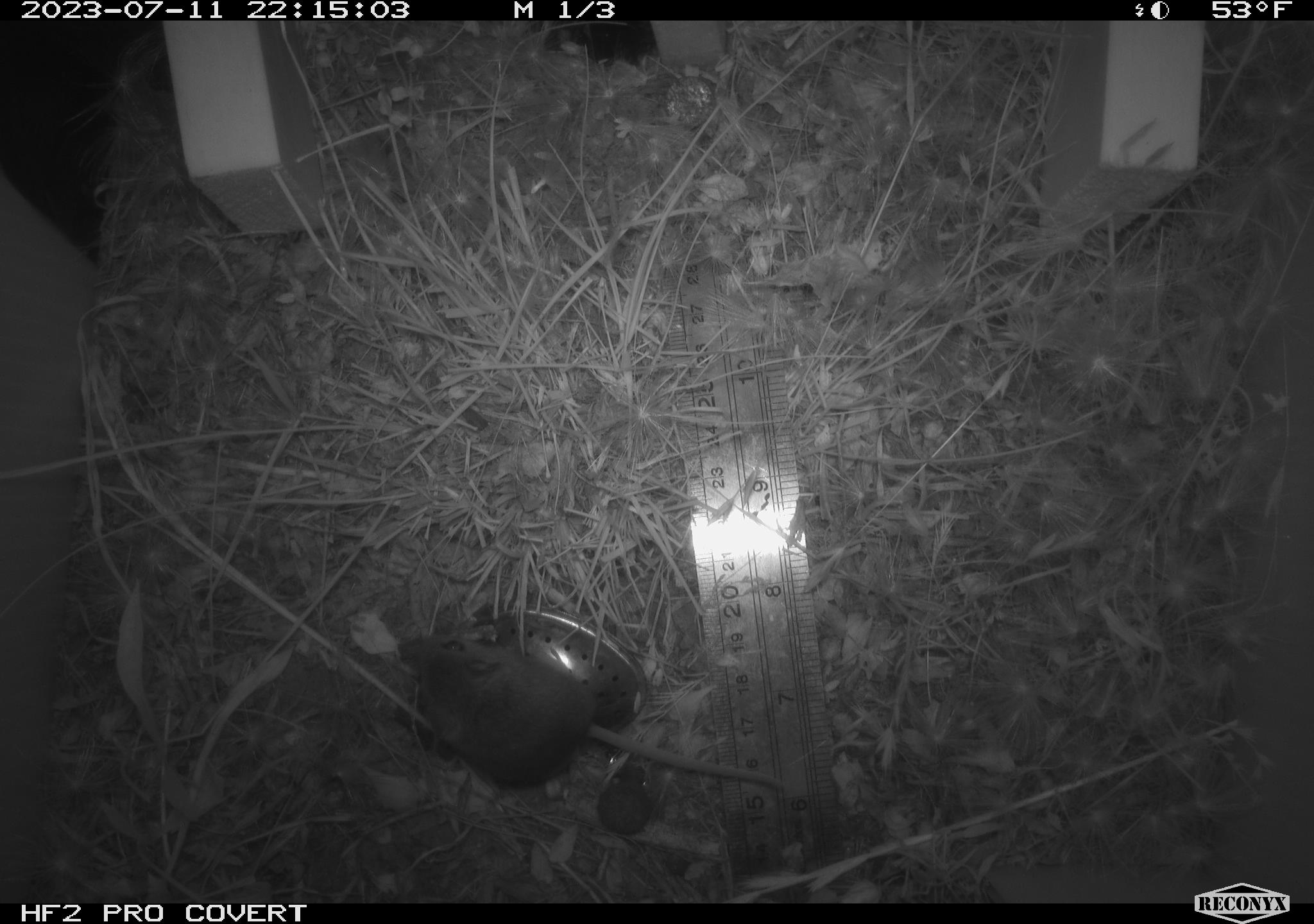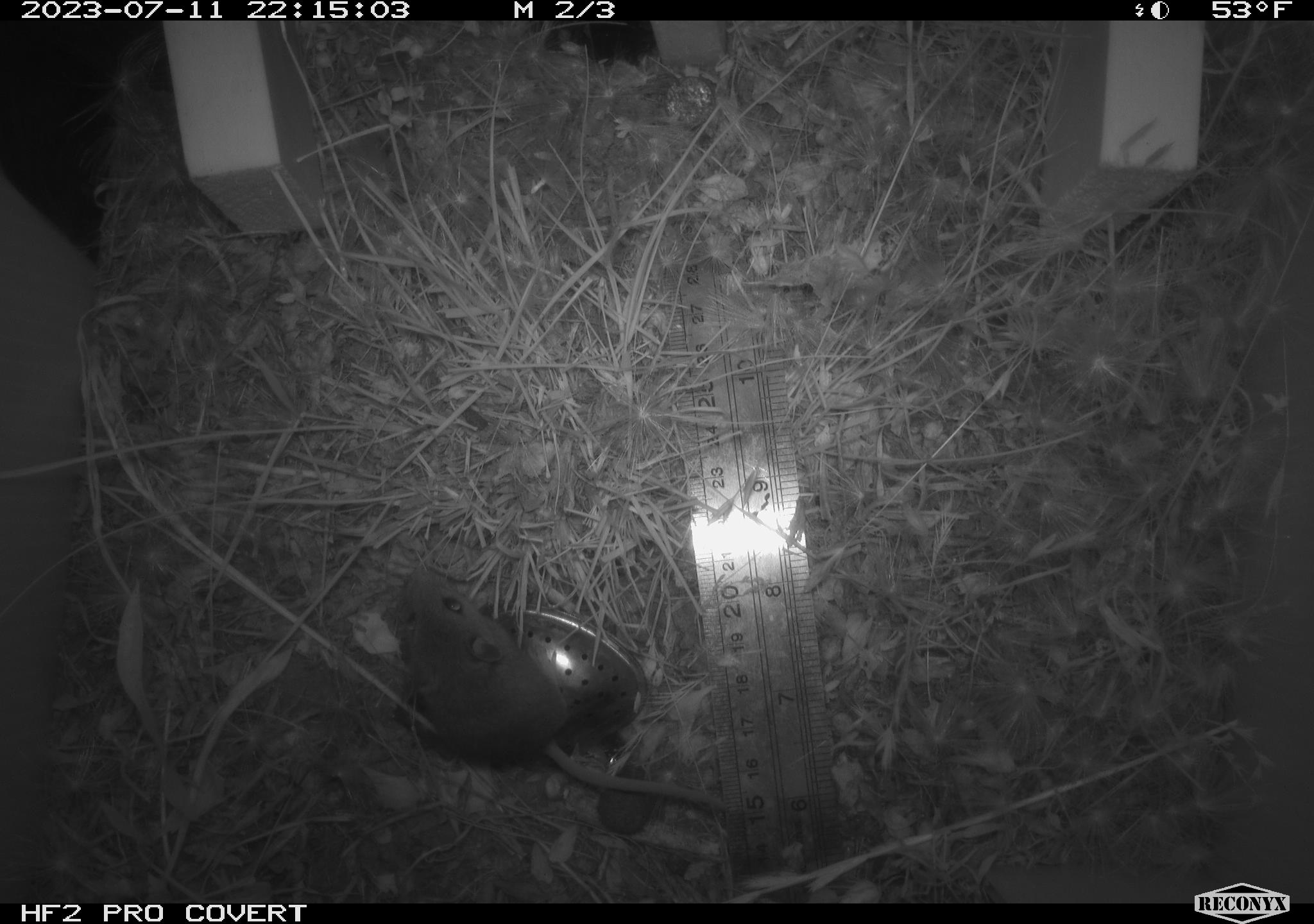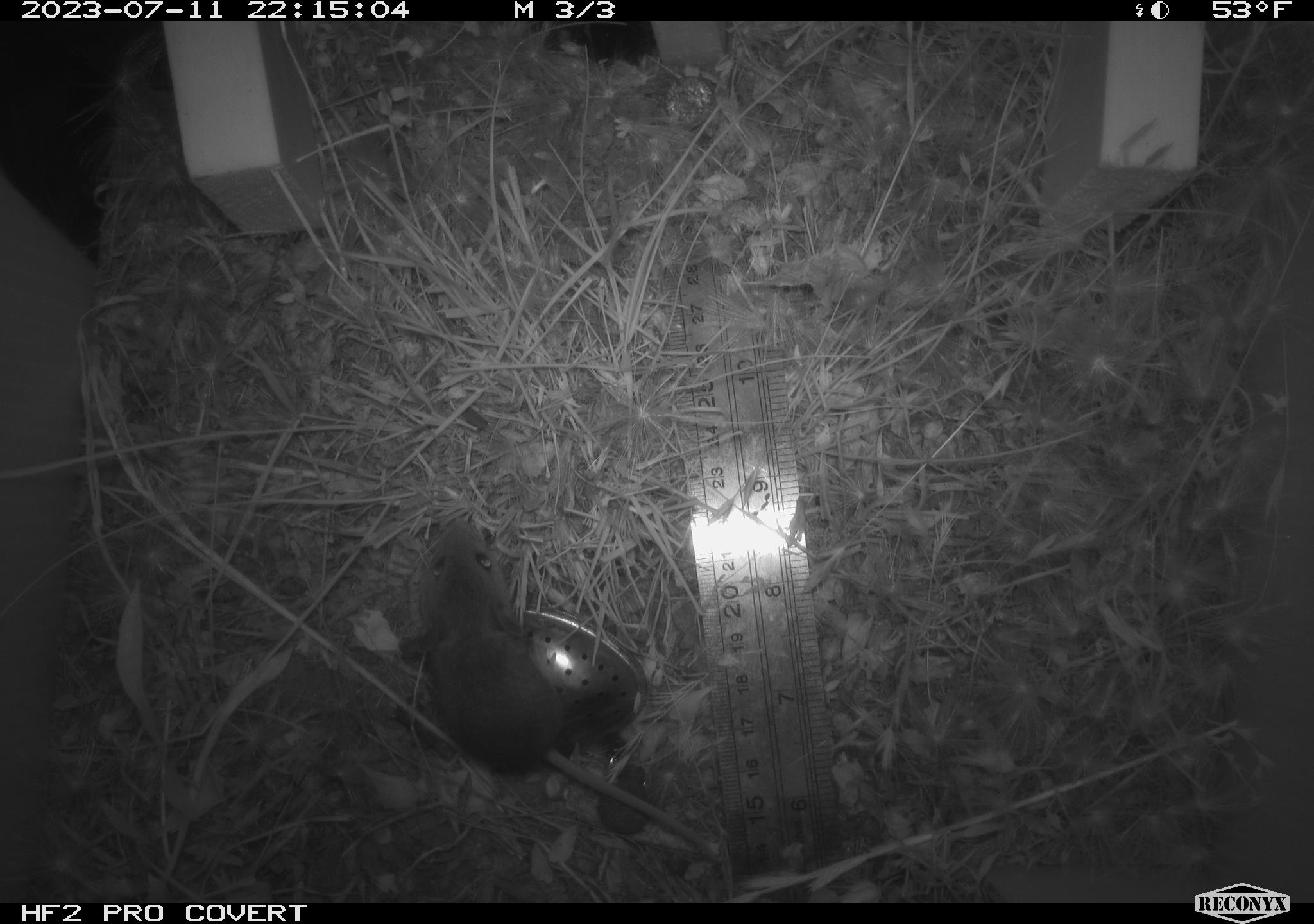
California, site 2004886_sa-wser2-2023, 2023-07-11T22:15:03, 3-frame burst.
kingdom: Animalia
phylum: Chordata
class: Mammalia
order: Rodentia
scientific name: Rodentia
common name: mouse species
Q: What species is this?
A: Mouse species (Rodentia).